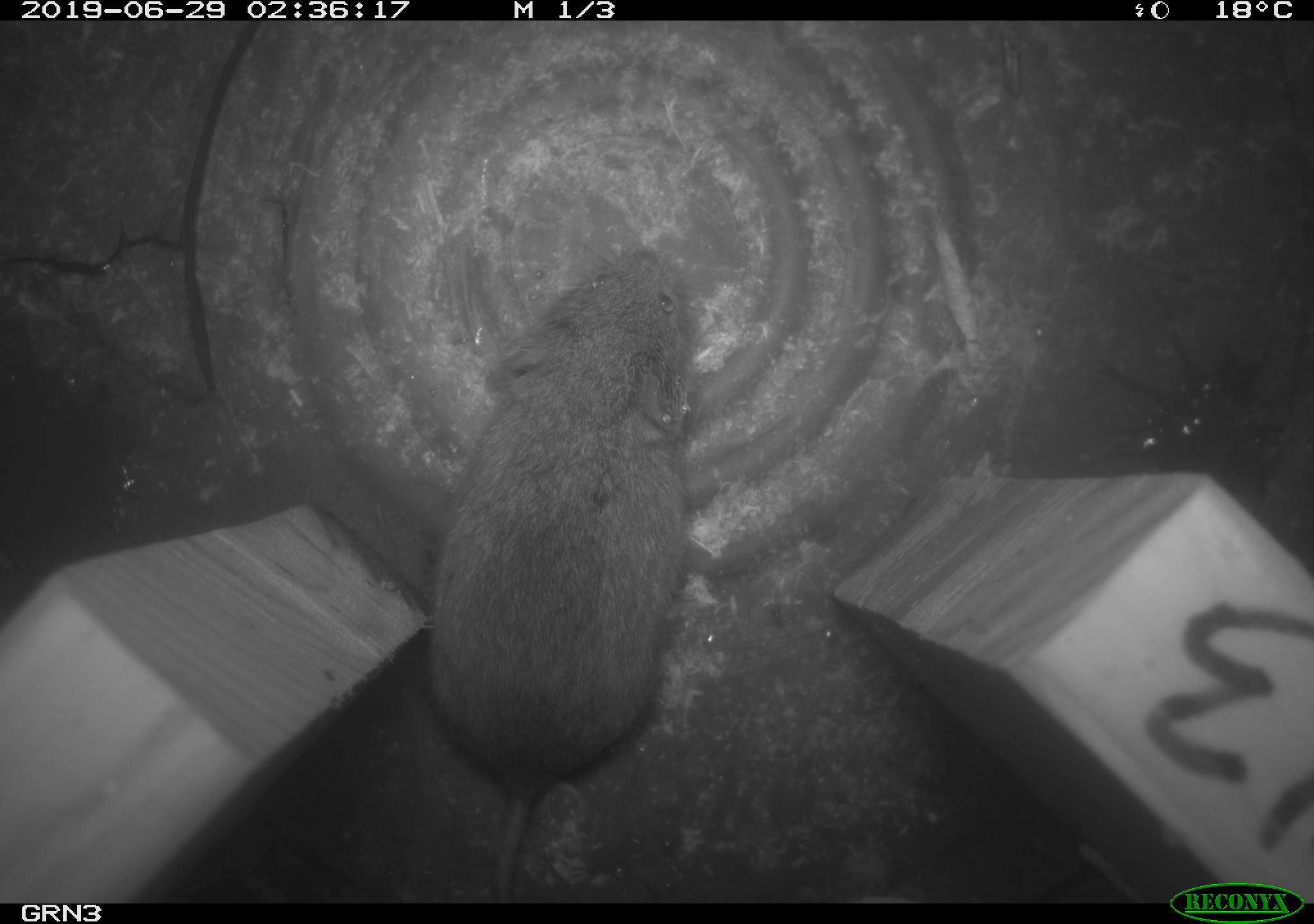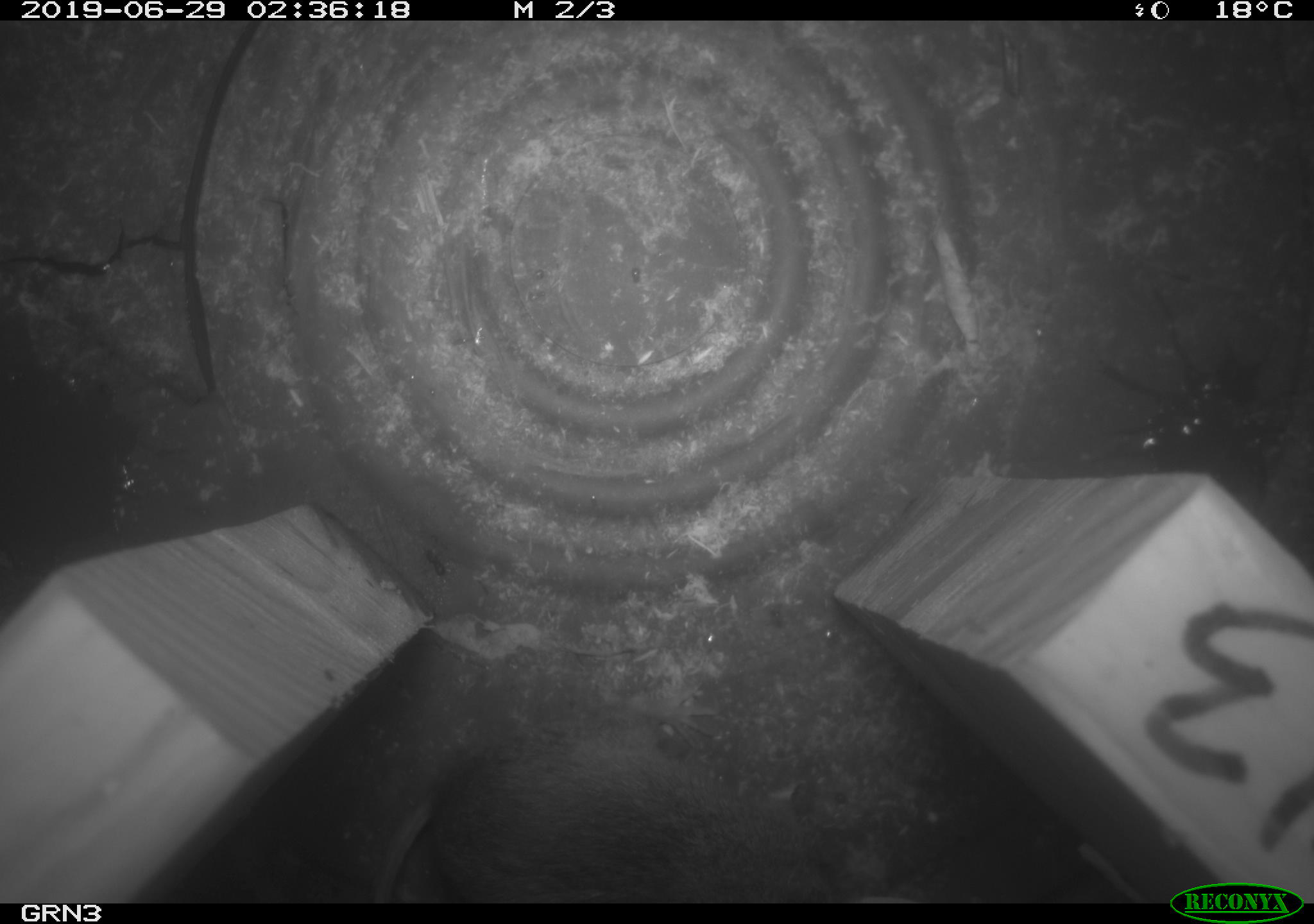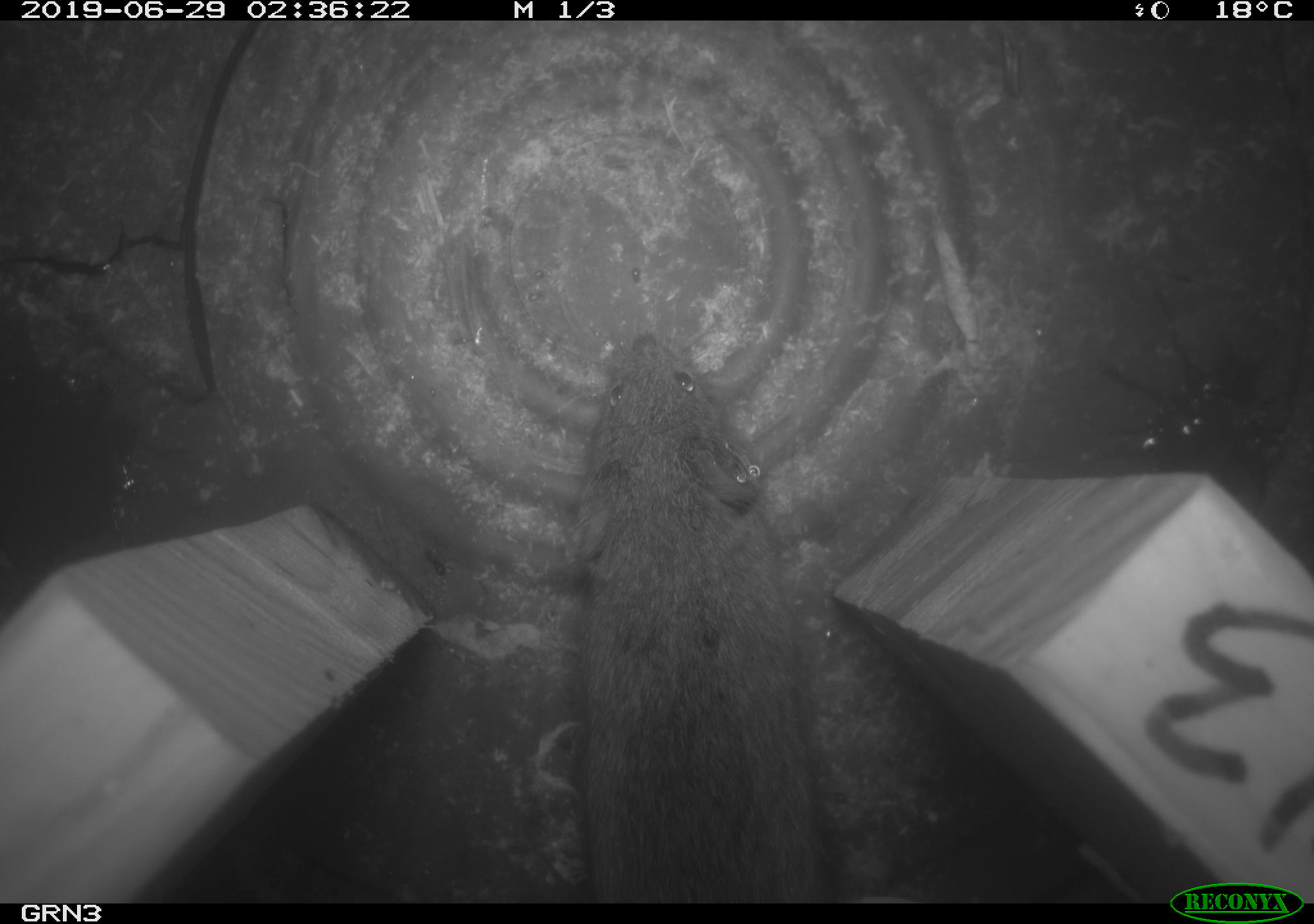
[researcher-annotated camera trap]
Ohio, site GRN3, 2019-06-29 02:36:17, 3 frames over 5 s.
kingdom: Animalia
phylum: Chordata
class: Mammalia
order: Rodentia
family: Cricetidae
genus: Microtus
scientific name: Microtus pennsylvanicus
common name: meadow vole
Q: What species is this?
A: Meadow vole (Microtus pennsylvanicus).